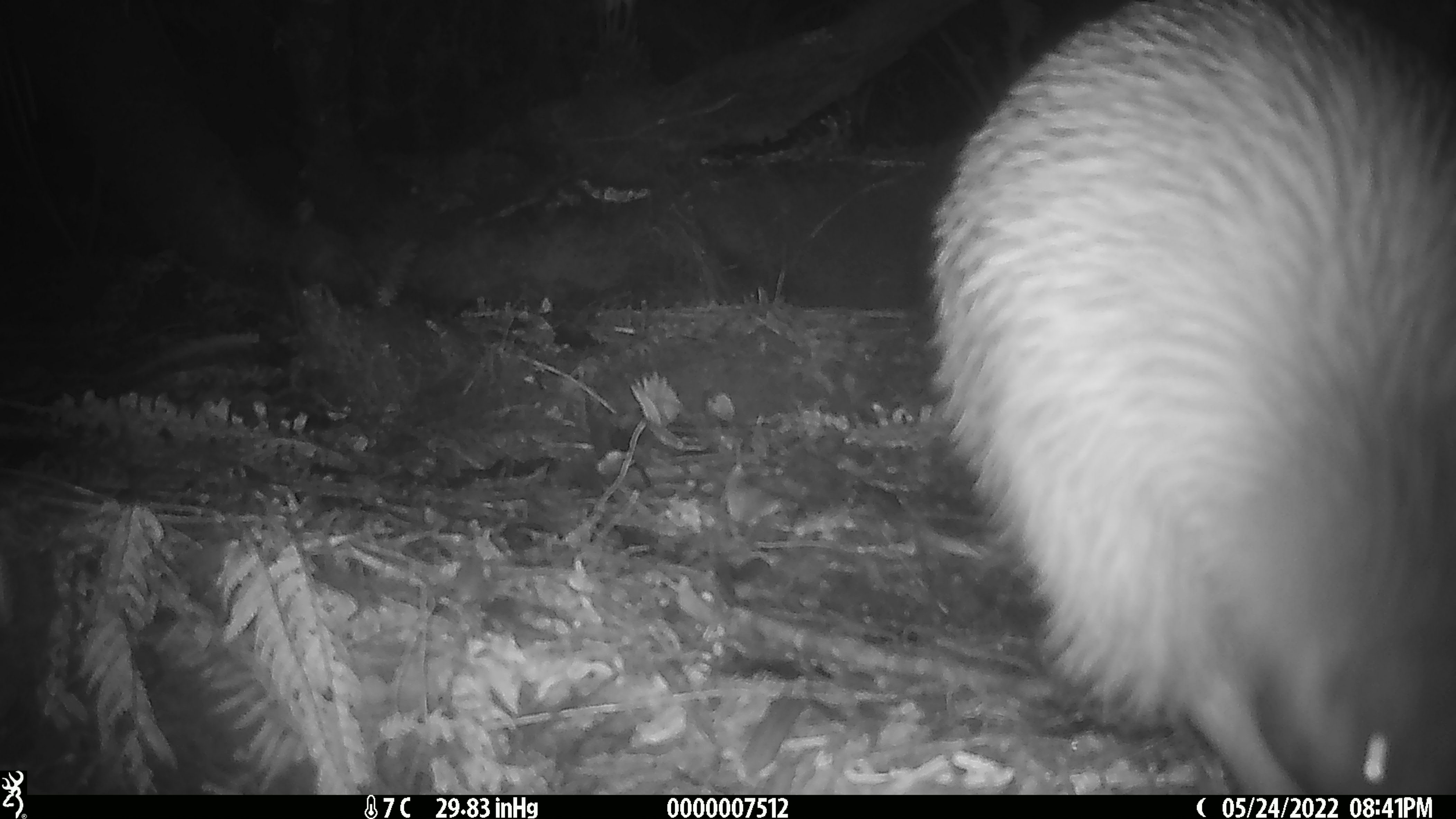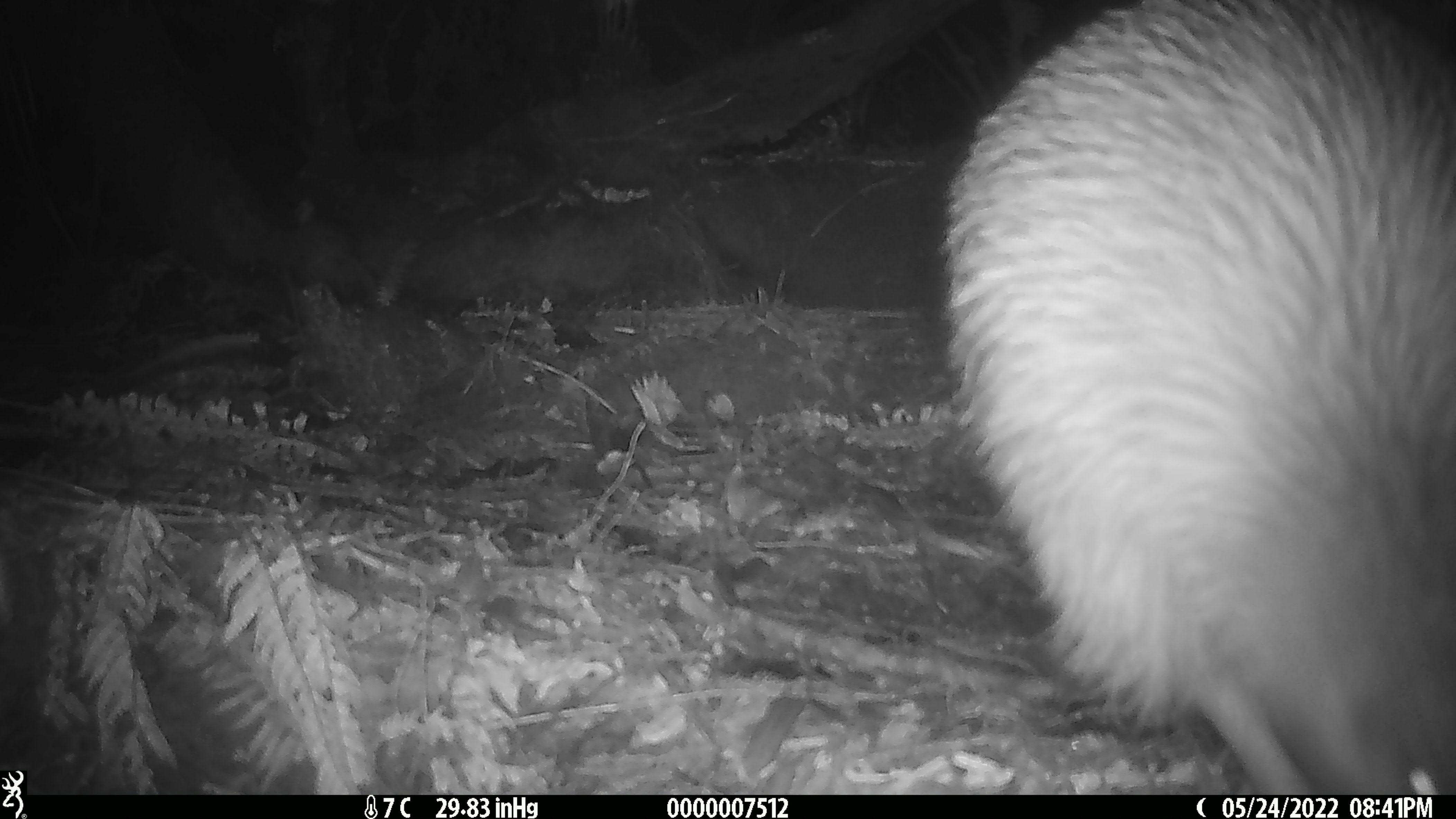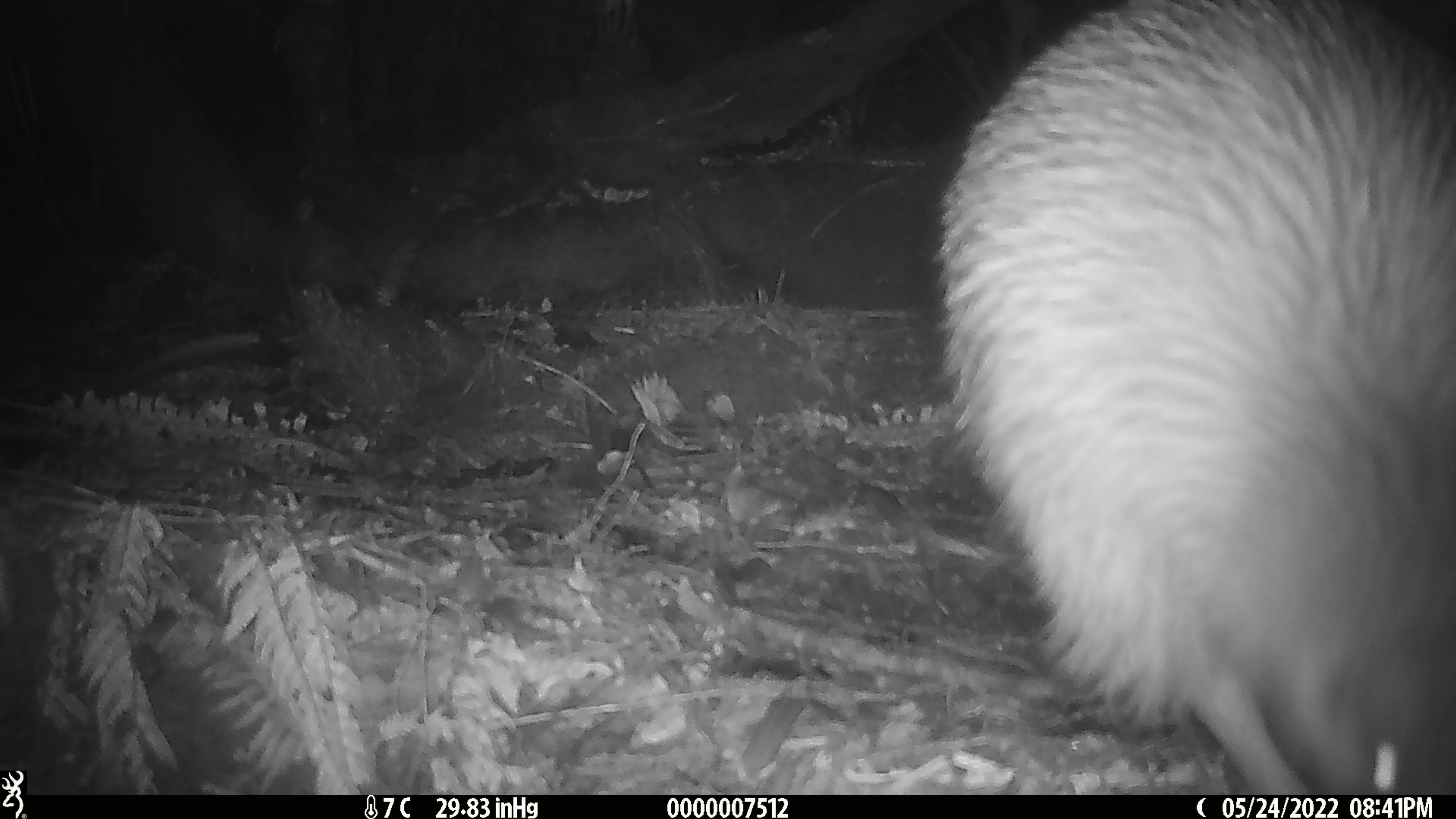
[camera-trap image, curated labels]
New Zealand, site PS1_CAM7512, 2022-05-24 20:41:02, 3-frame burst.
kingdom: Animalia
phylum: Chordata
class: Aves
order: Apterygiformes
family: Apterygidae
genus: Apteryx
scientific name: Apteryx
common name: kiwi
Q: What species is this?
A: Kiwi (Apteryx).